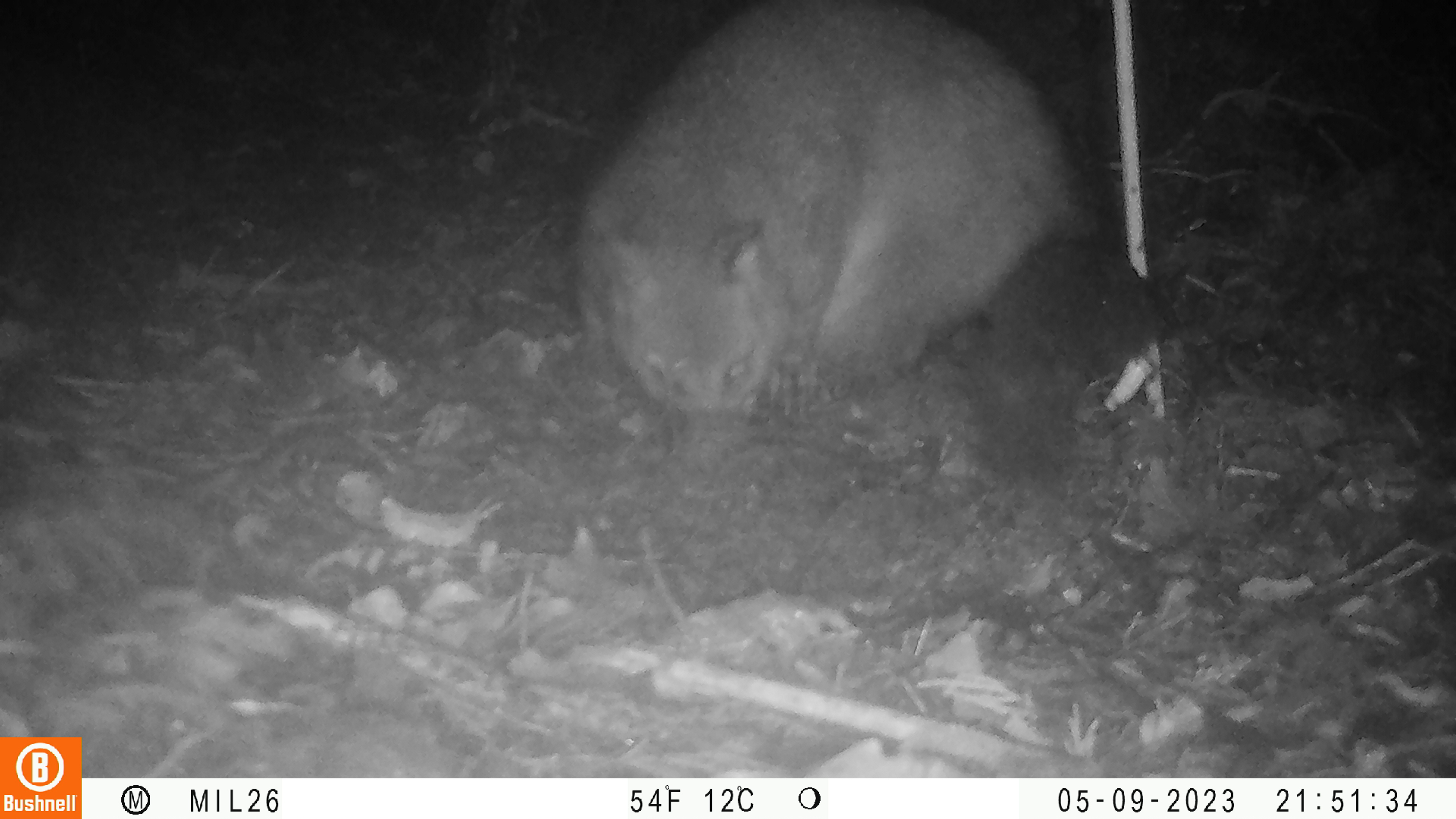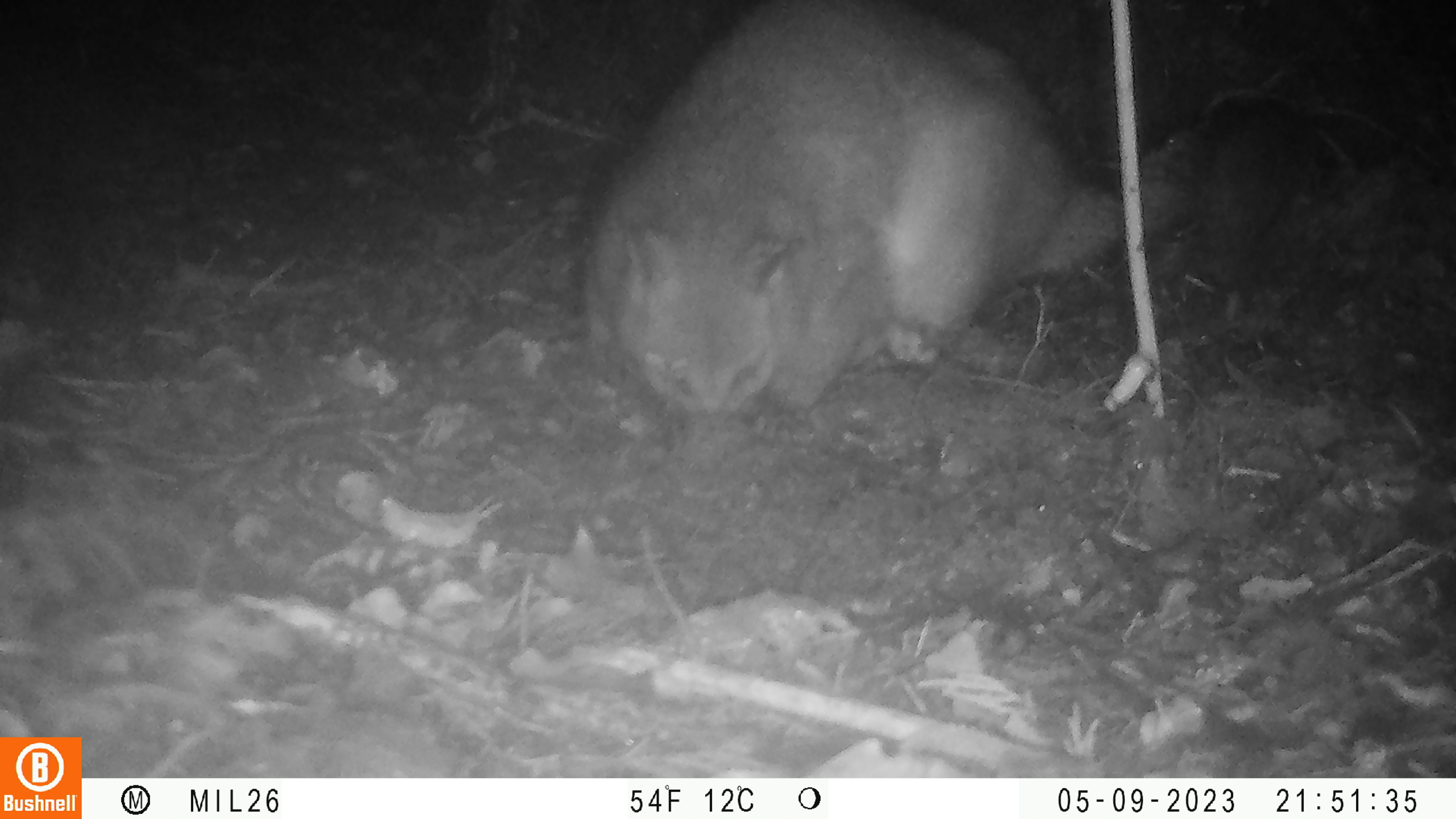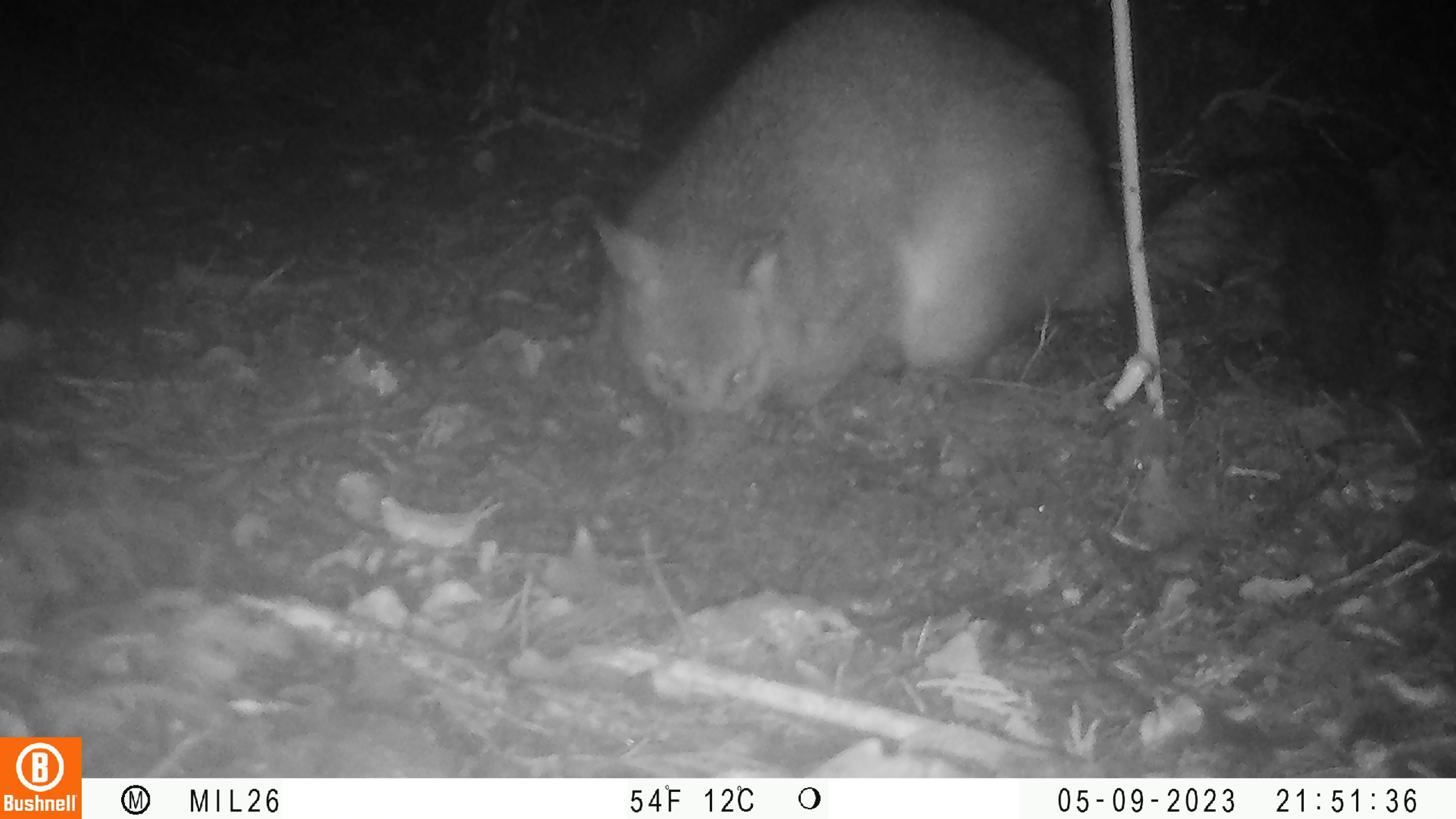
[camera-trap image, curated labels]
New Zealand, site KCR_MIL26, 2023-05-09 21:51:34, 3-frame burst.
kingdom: Animalia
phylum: Chordata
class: Mammalia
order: Diprotodontia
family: Phalangeridae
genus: Trichosurus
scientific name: Trichosurus vulpecula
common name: common brushtail possum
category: possum